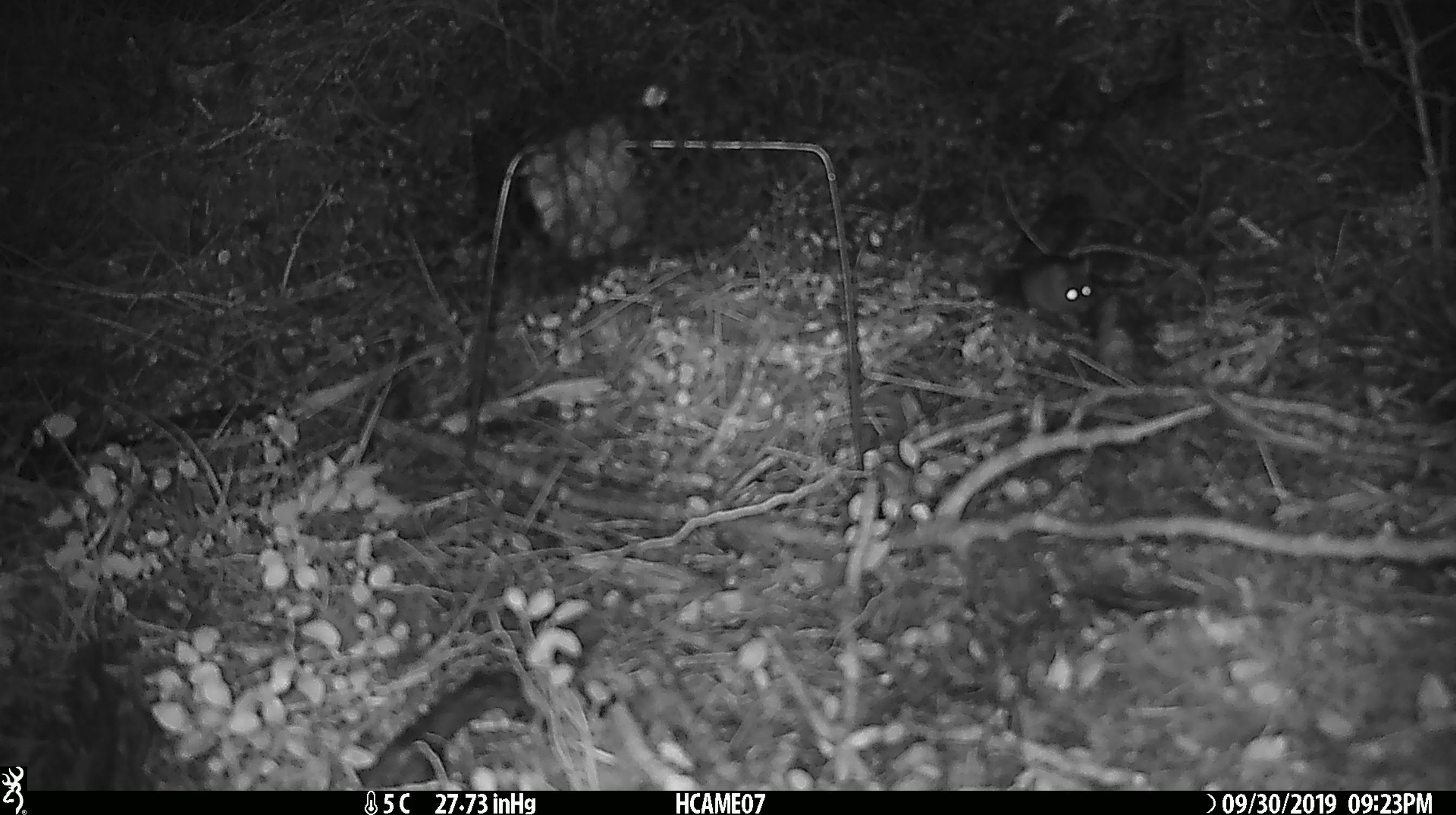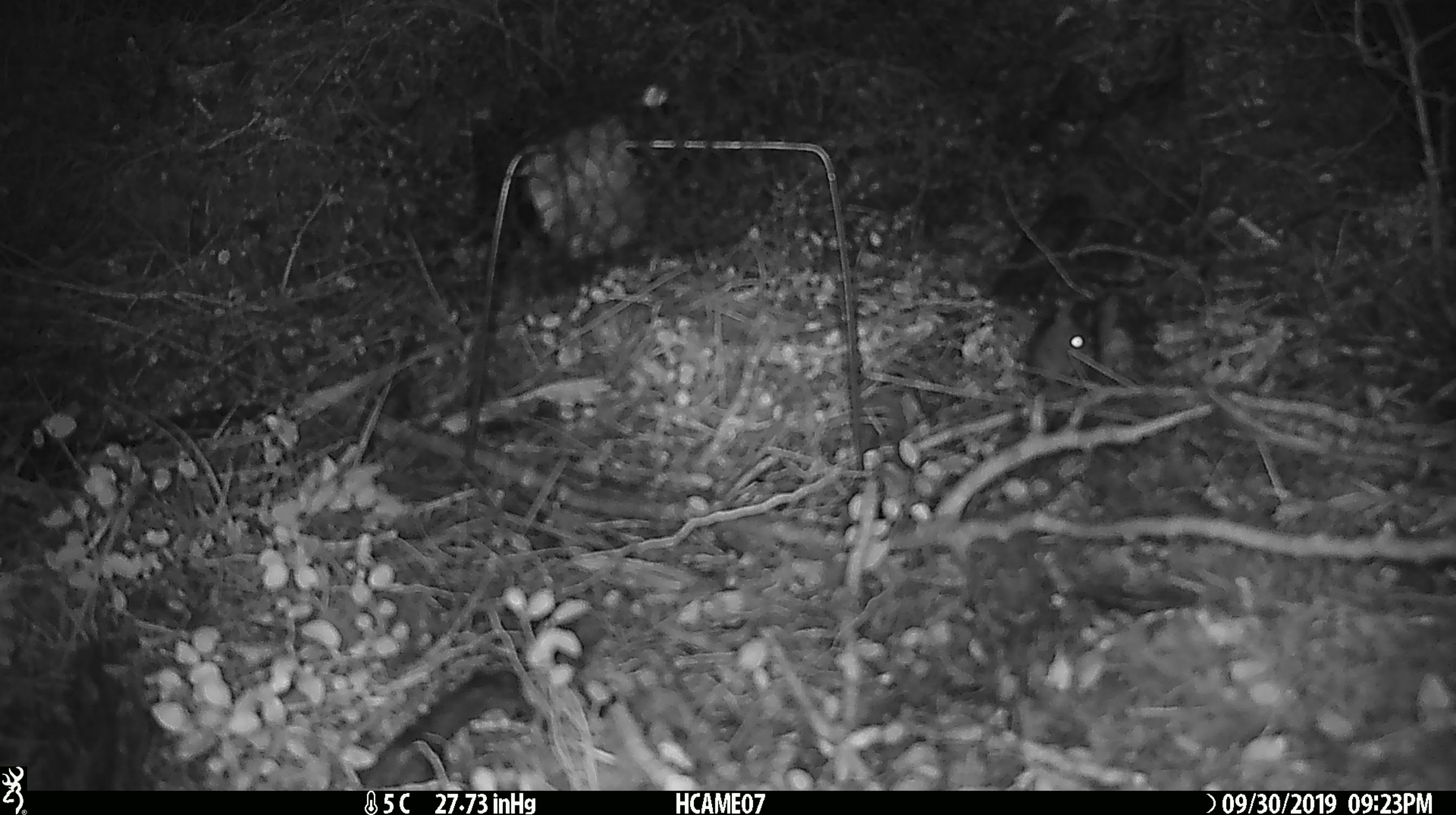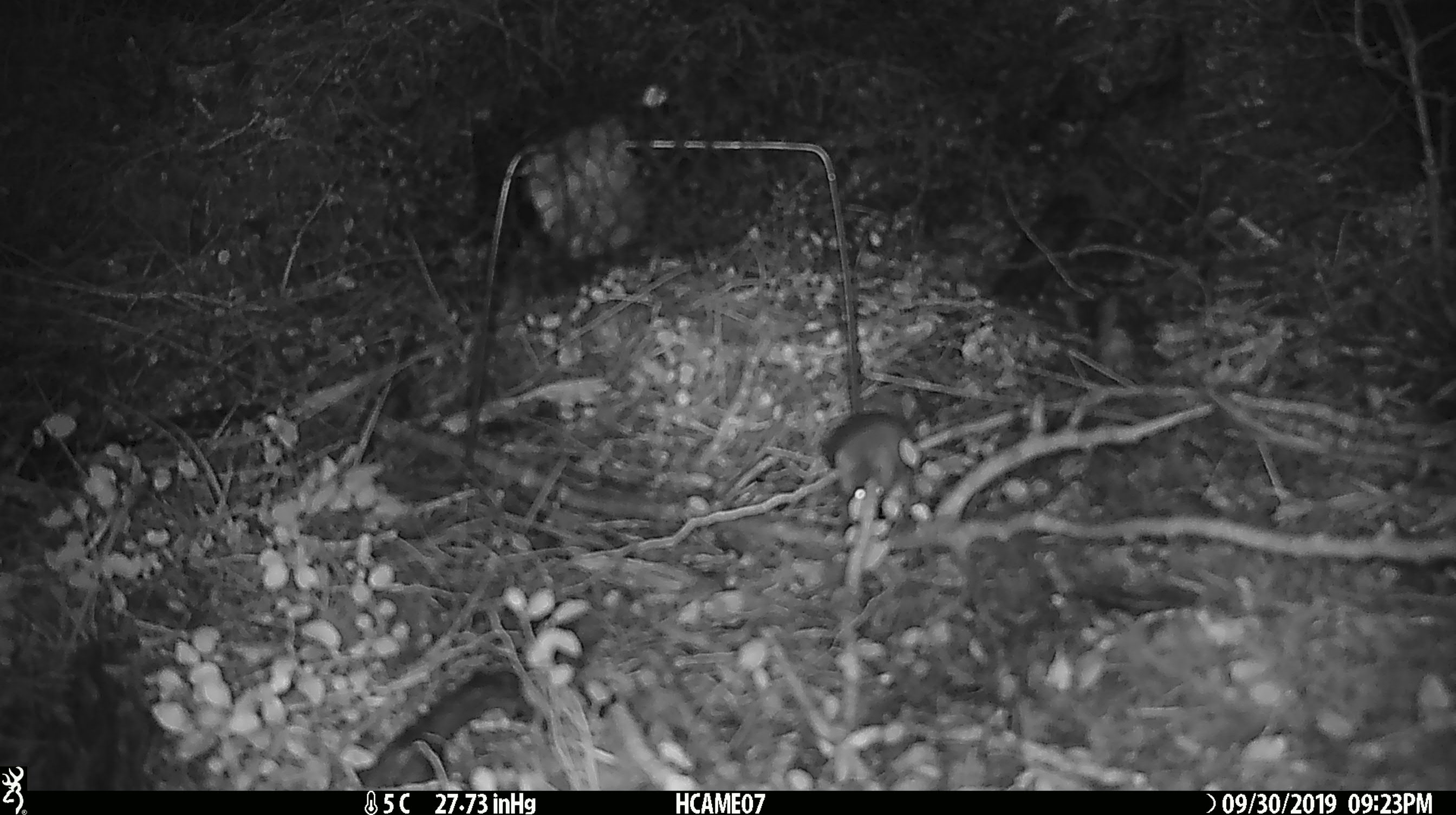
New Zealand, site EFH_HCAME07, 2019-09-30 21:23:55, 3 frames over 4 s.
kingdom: Animalia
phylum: Chordata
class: Mammalia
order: Rodentia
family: Muridae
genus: Mus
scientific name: Mus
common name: mouse